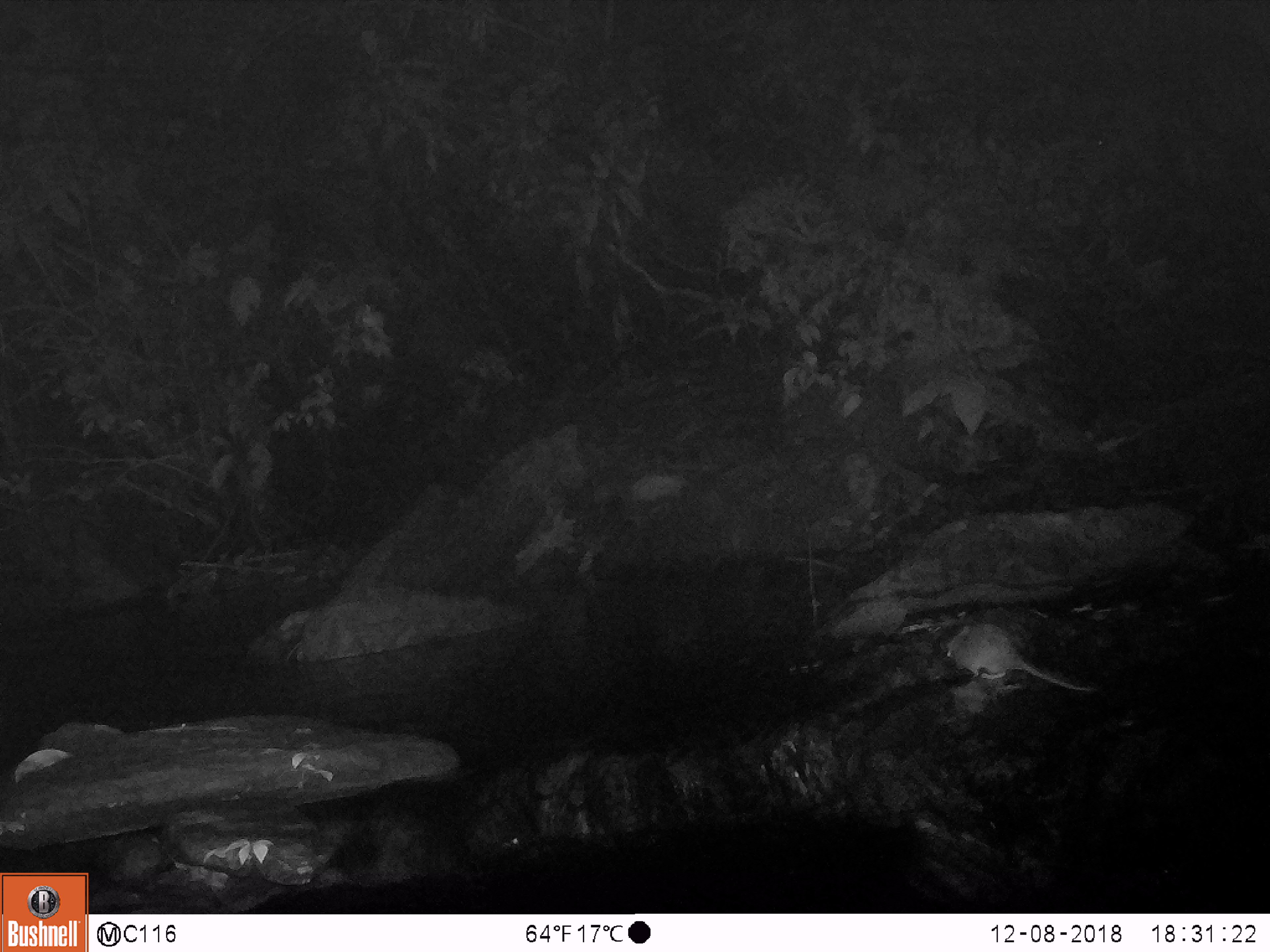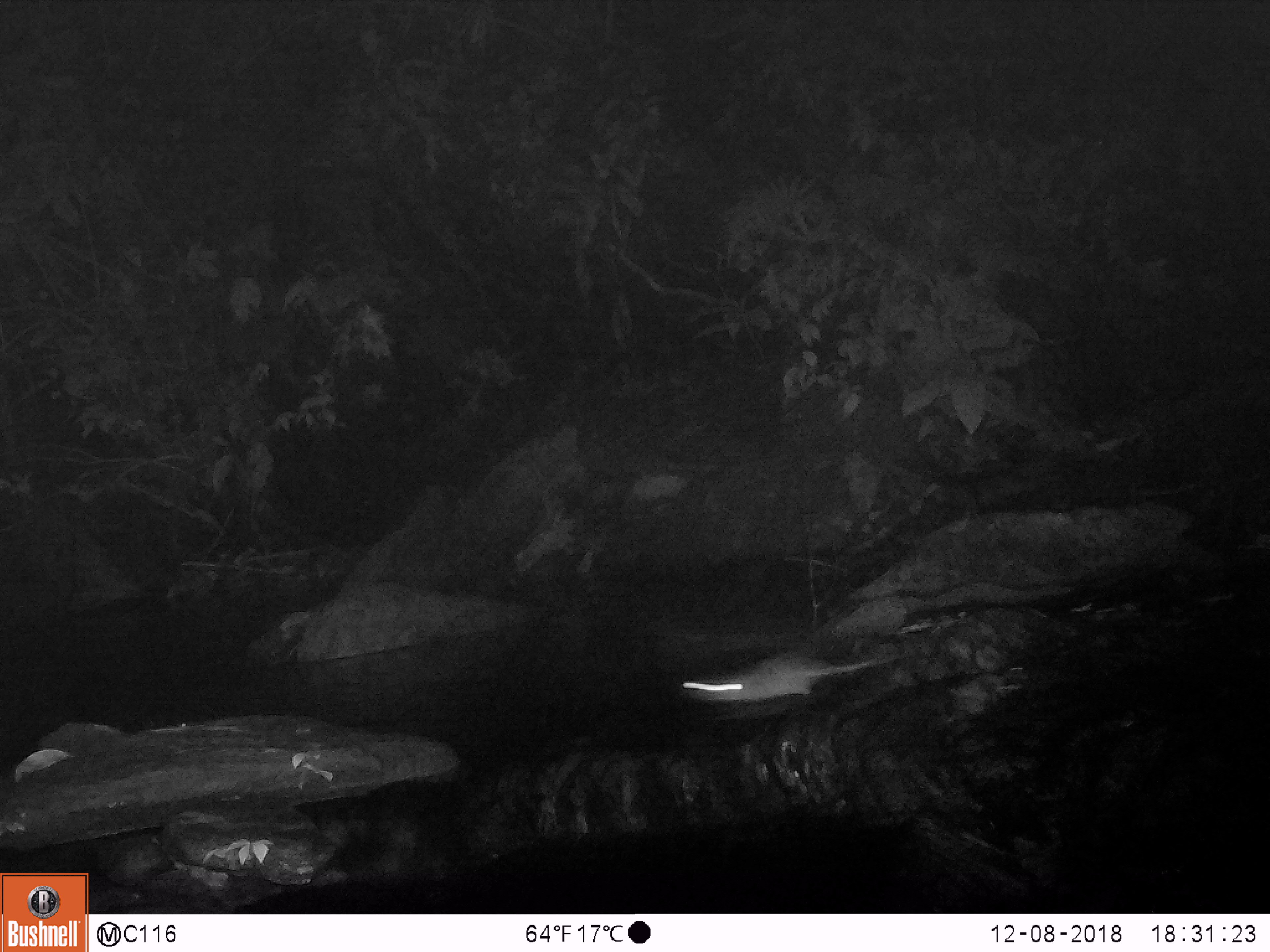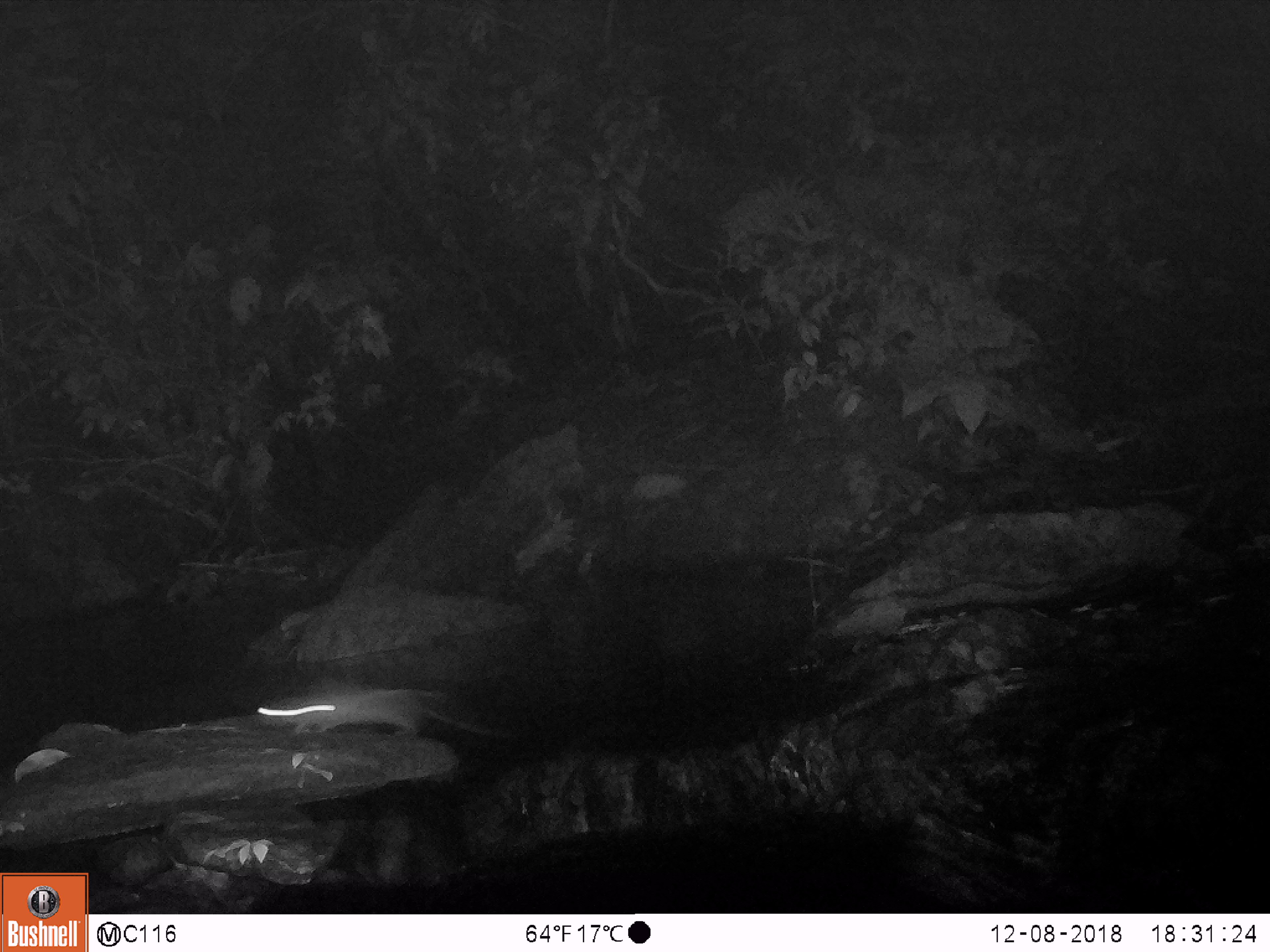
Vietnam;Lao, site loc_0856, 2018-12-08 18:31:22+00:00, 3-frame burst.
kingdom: Animalia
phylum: Chordata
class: Mammalia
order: Rodentia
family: Muridae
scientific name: Muridae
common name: old-world mice and rats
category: unidentified murid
Unidentified murid (old-world mice and rats) (Muridae). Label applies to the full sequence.